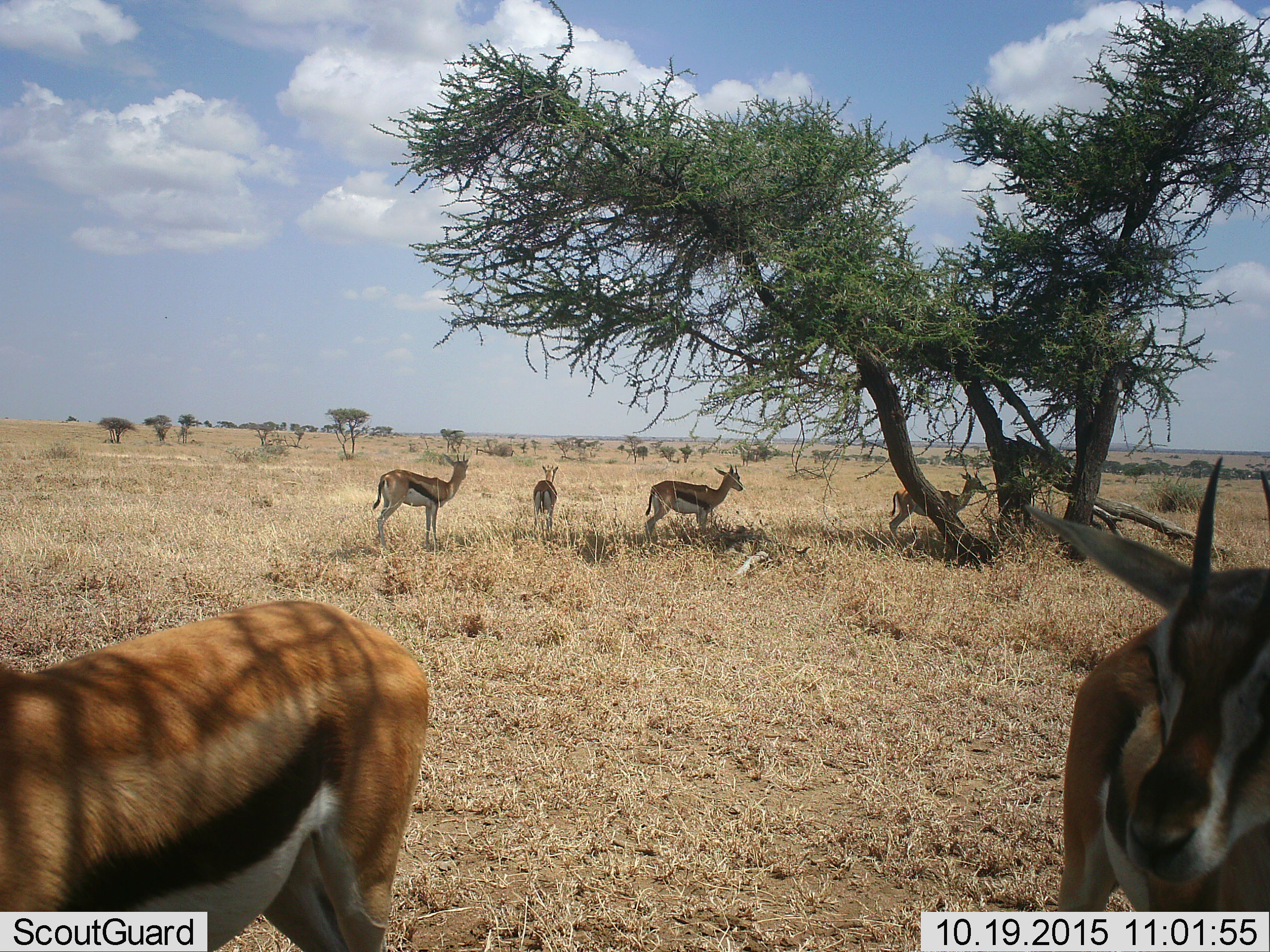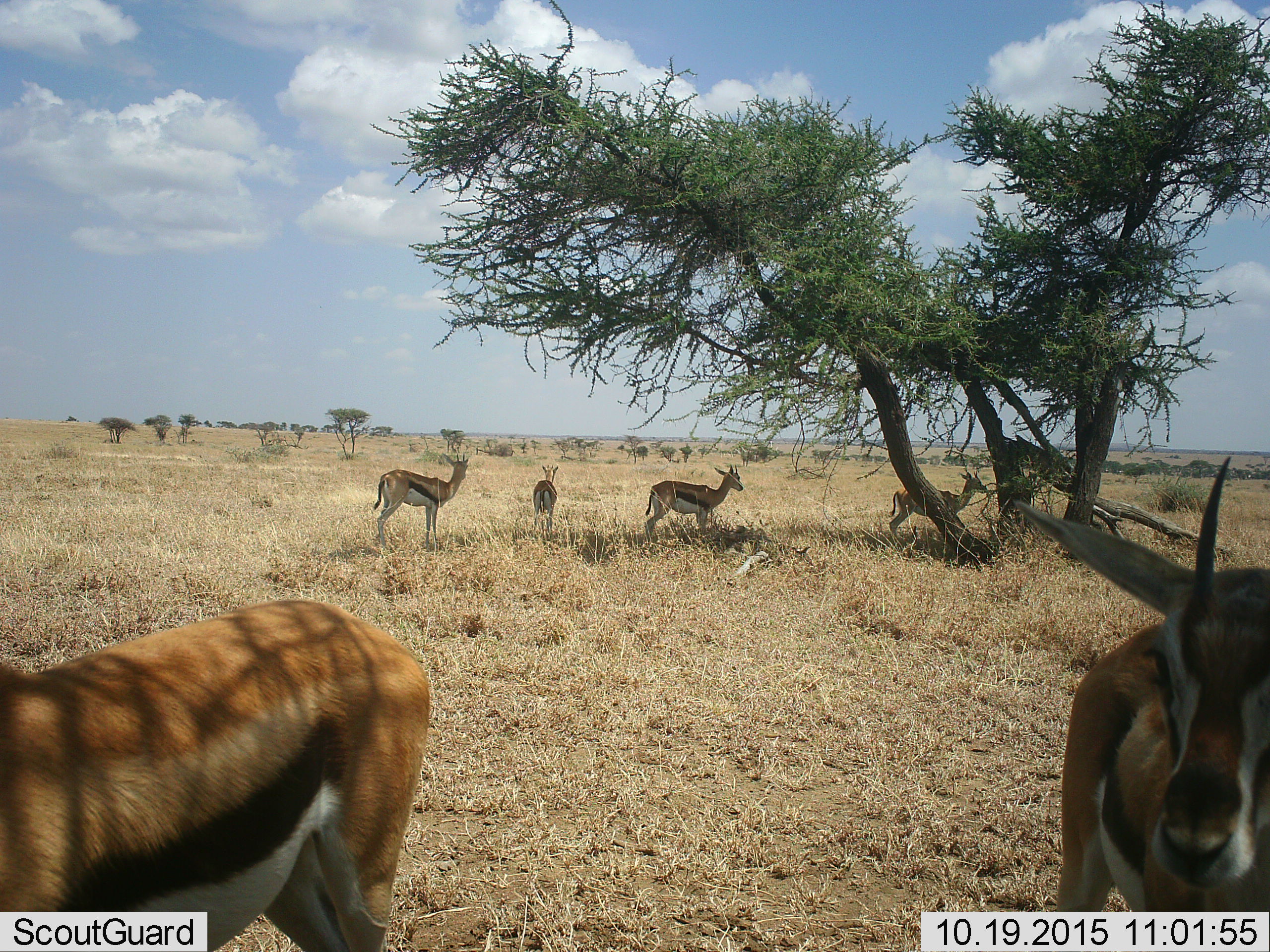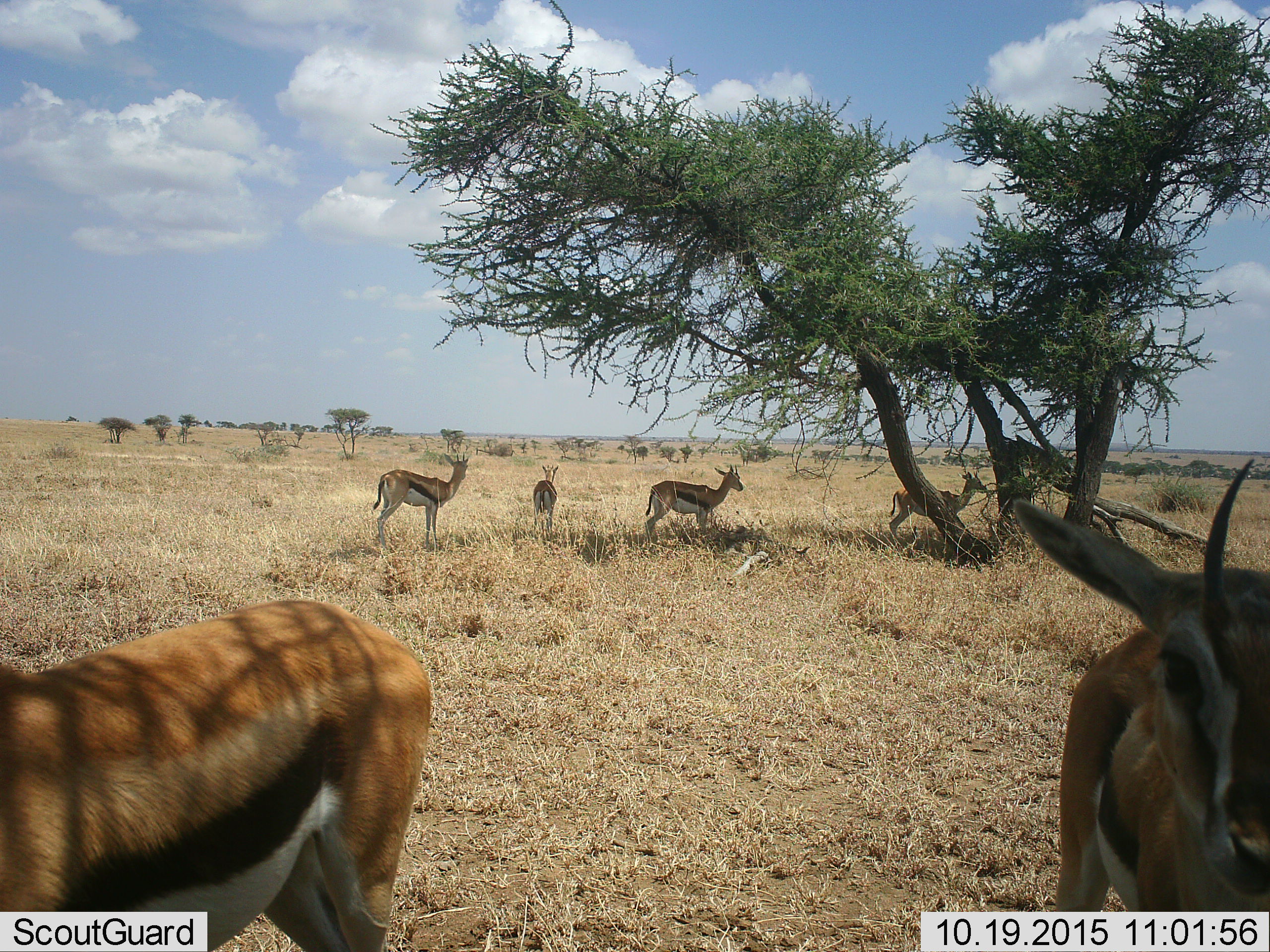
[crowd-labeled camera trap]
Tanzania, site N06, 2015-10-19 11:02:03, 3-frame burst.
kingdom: Animalia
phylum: Chordata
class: Mammalia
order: Artiodactyla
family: Bovidae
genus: Eudorcas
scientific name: Eudorcas thomsonii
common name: thomson's gazelle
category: gazellethomsons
Gazellethomsons (thomson's gazelle) (Eudorcas thomsonii), count 6. Behavior (volunteer vote fractions): standing 100%, resting 17%, moving 0%, interacting 0%. Young present (vote fraction): 17%. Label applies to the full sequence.